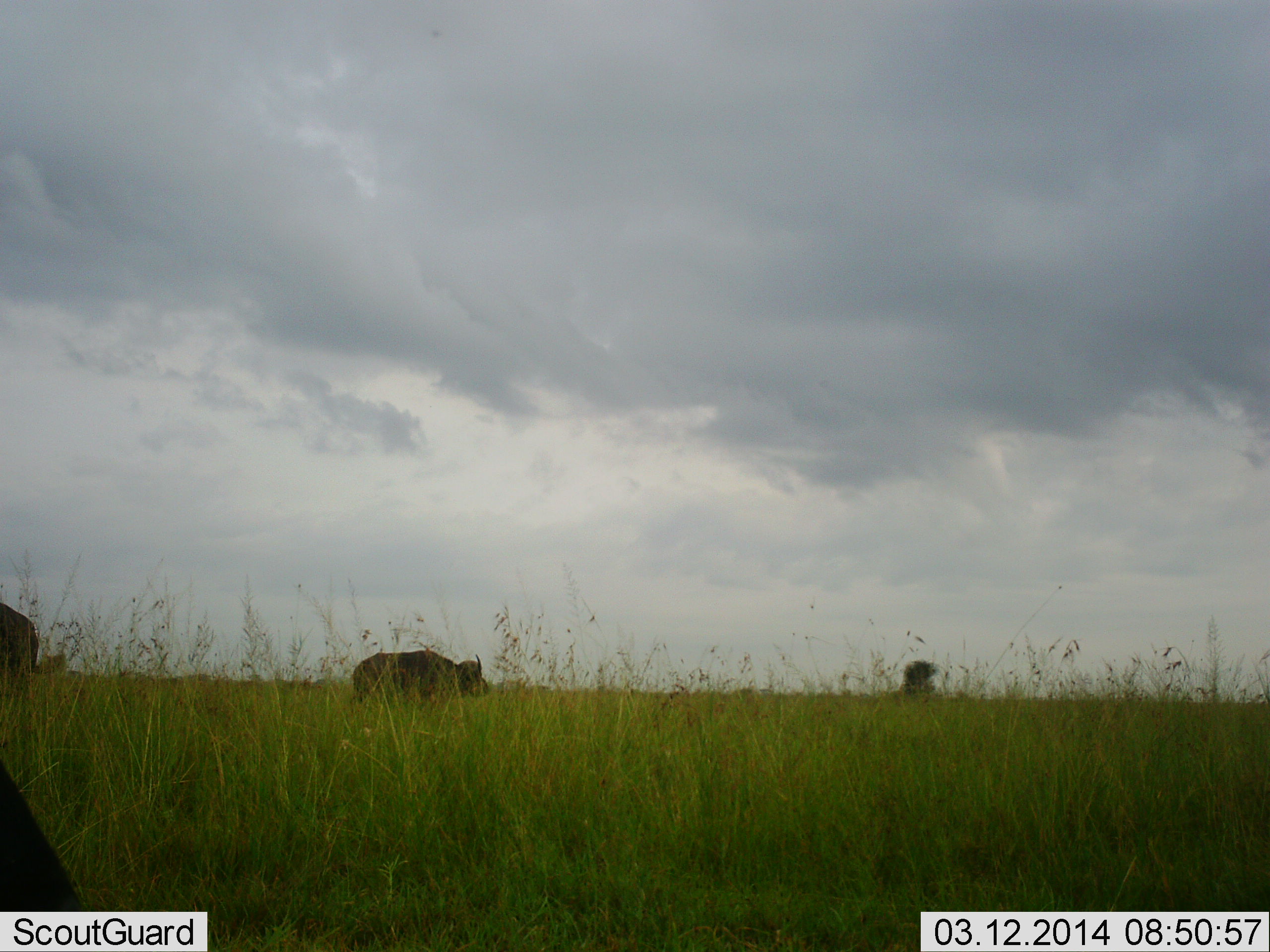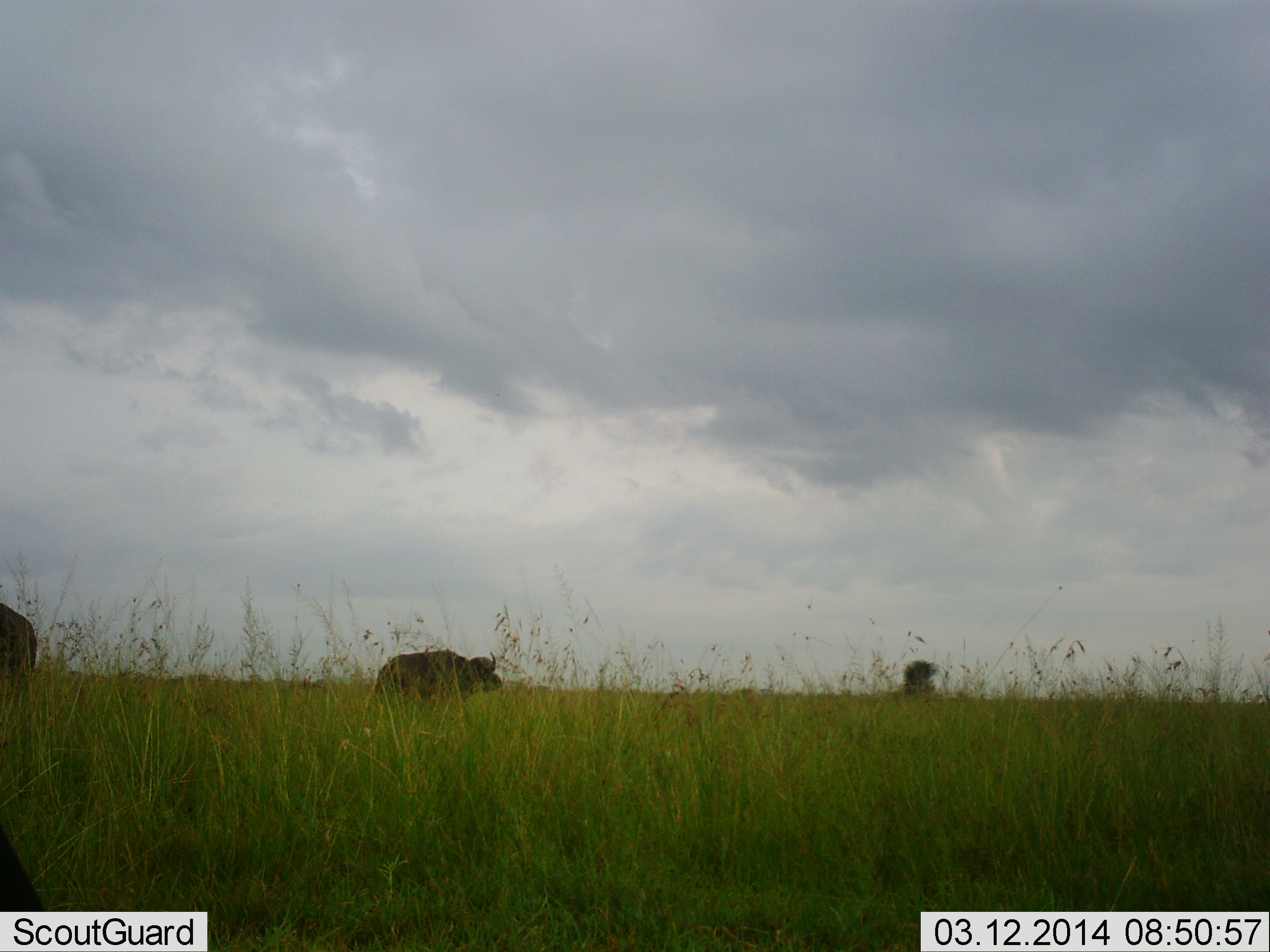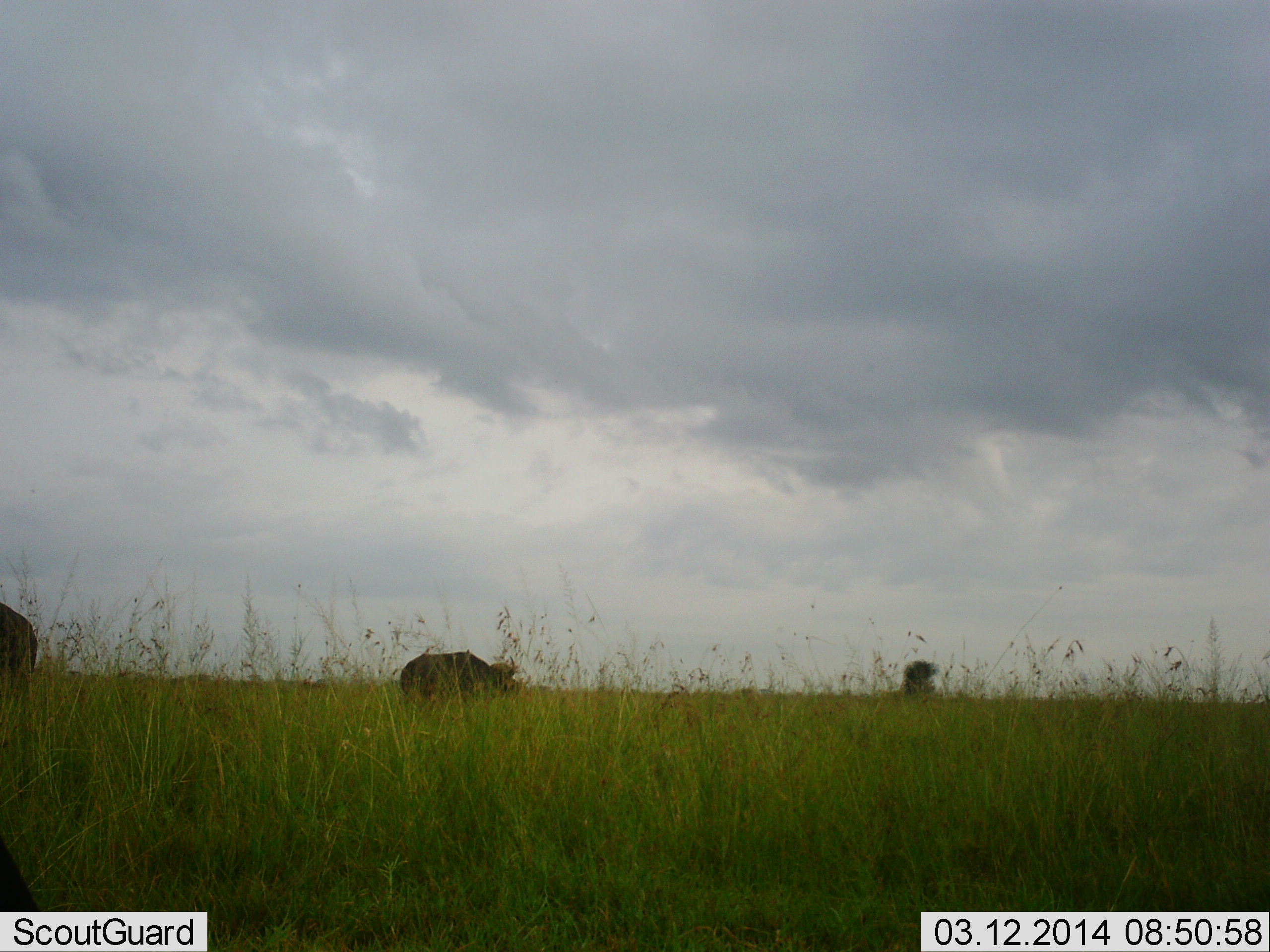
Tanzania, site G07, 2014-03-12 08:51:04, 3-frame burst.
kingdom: Animalia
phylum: Chordata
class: Mammalia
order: Artiodactyla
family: Bovidae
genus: Syncerus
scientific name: Syncerus caffer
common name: cape buffalo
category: buffalo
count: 2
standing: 51%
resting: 3%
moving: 67%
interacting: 0%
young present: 0%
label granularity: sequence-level